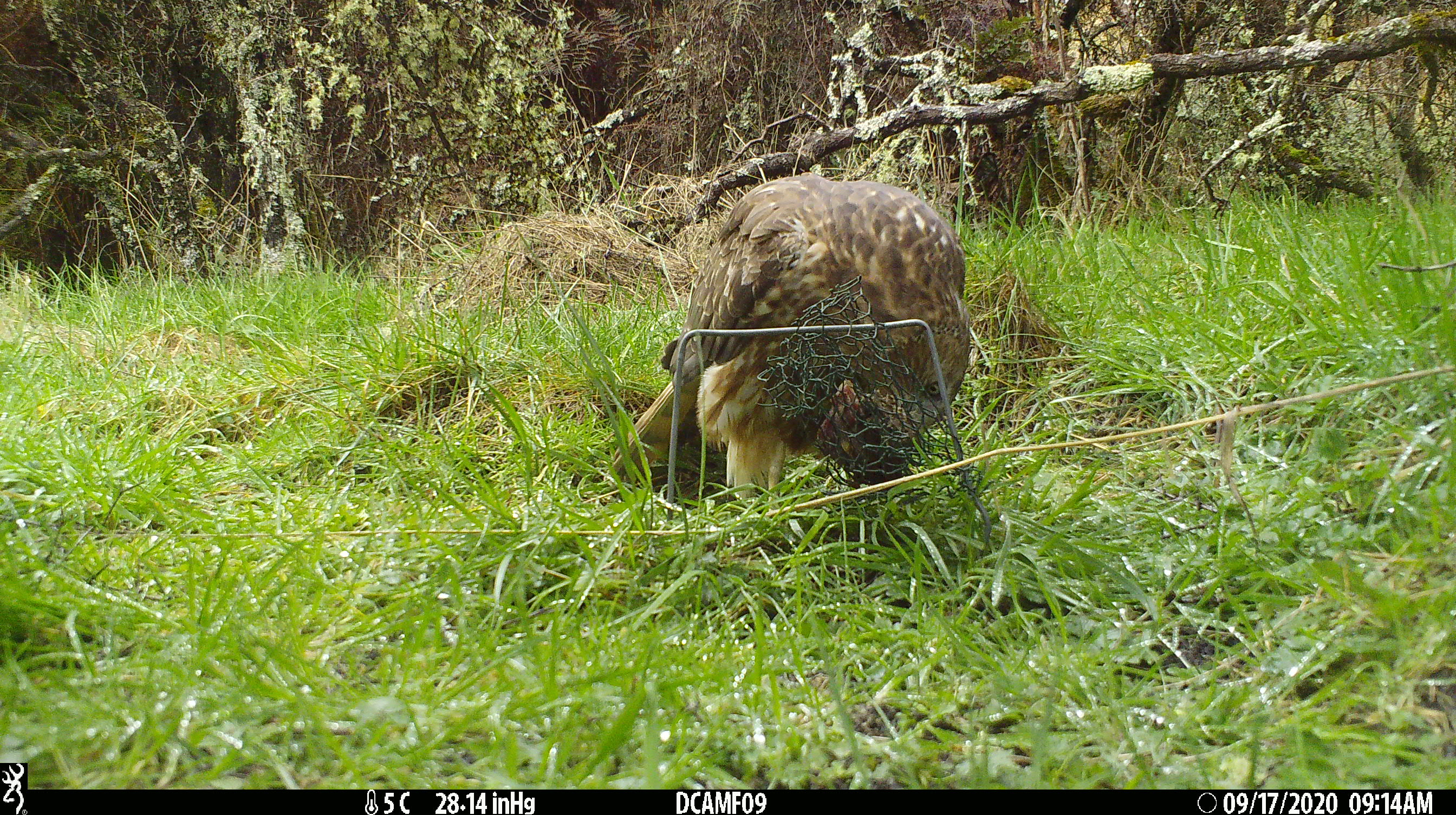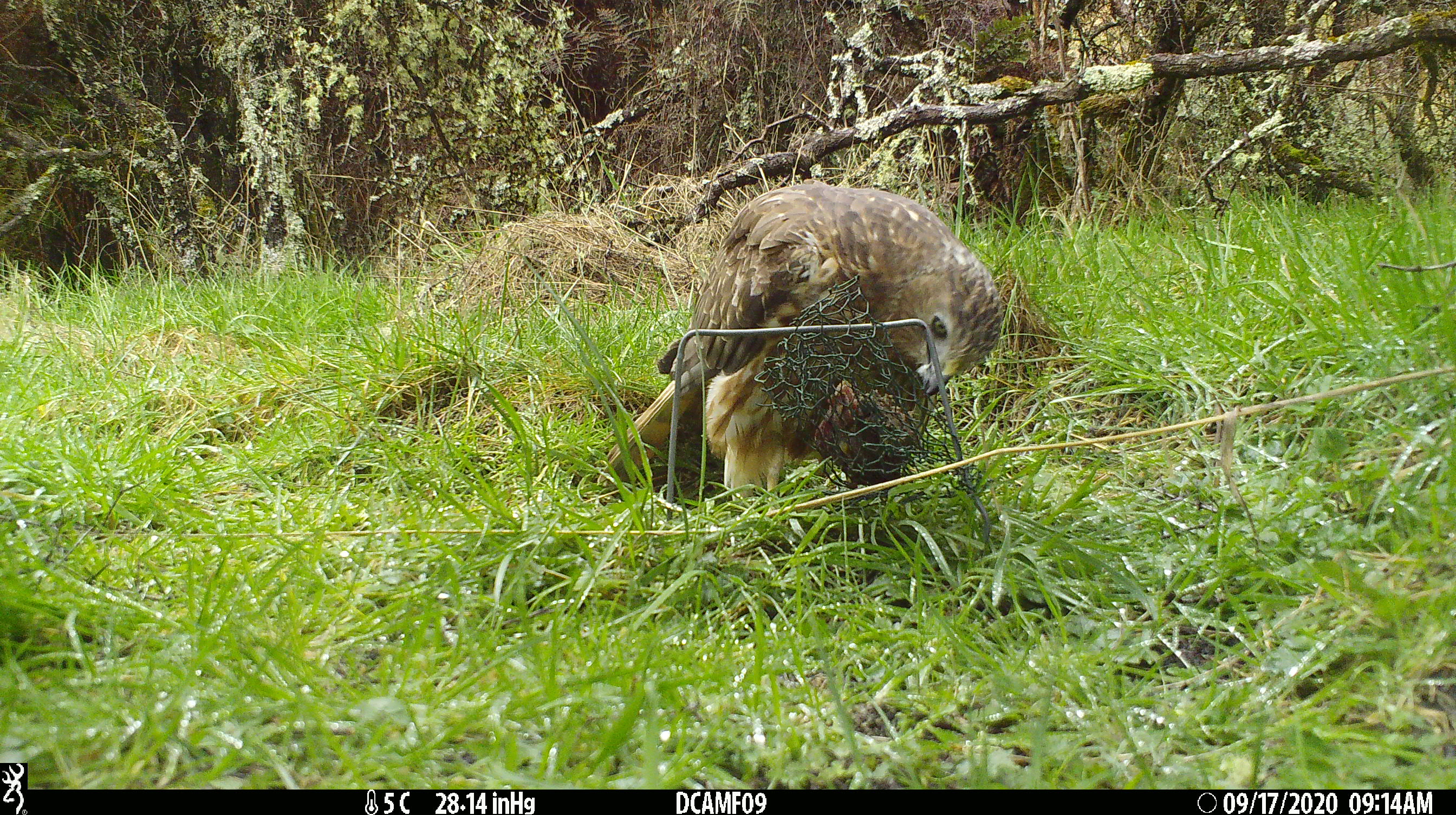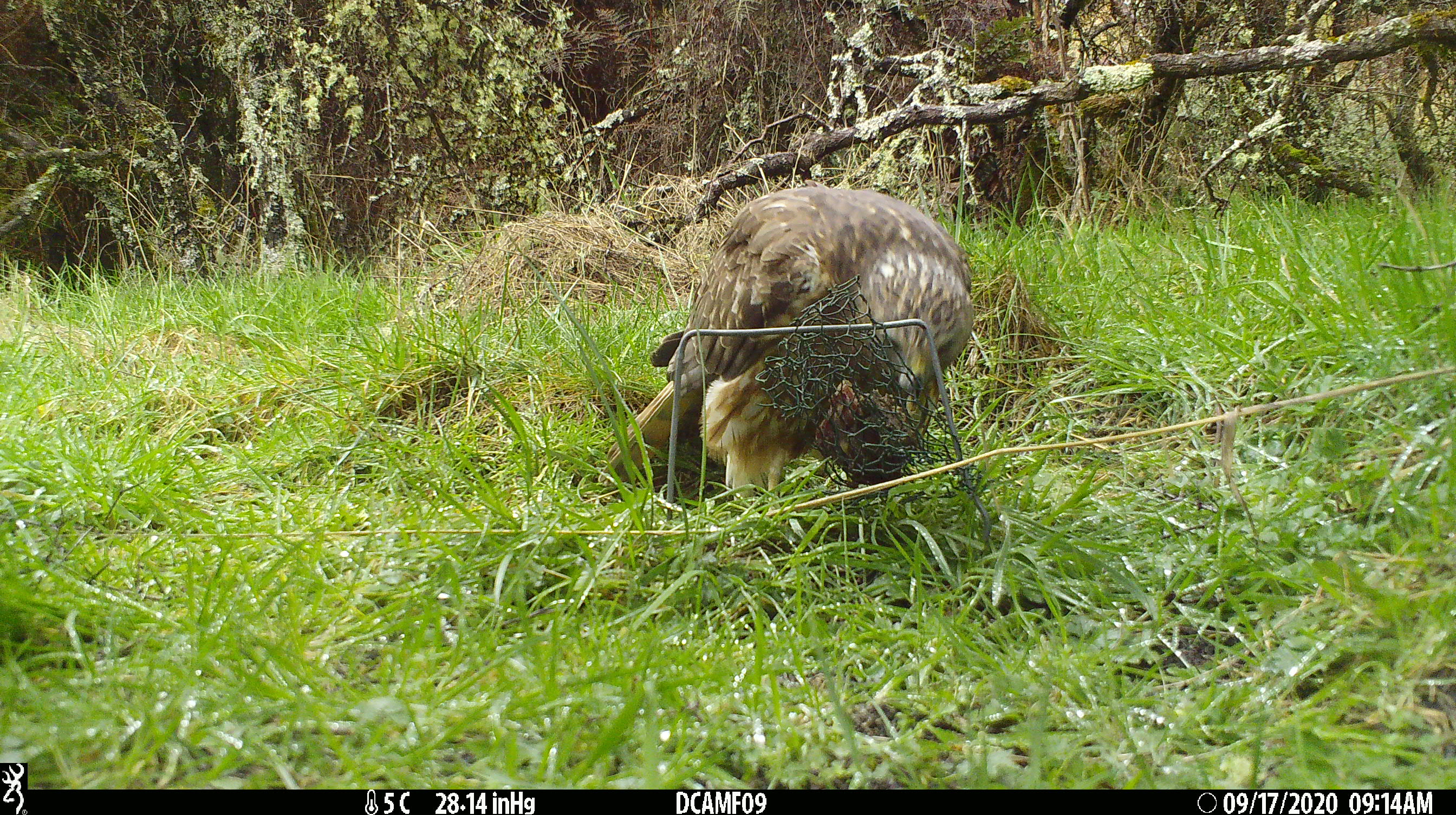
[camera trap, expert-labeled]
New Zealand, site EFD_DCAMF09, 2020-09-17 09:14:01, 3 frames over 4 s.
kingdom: Animalia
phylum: Chordata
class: Aves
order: Accipitriformes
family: Accipitridae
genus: Circus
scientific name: Circus approximans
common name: swamp harrier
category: harrier